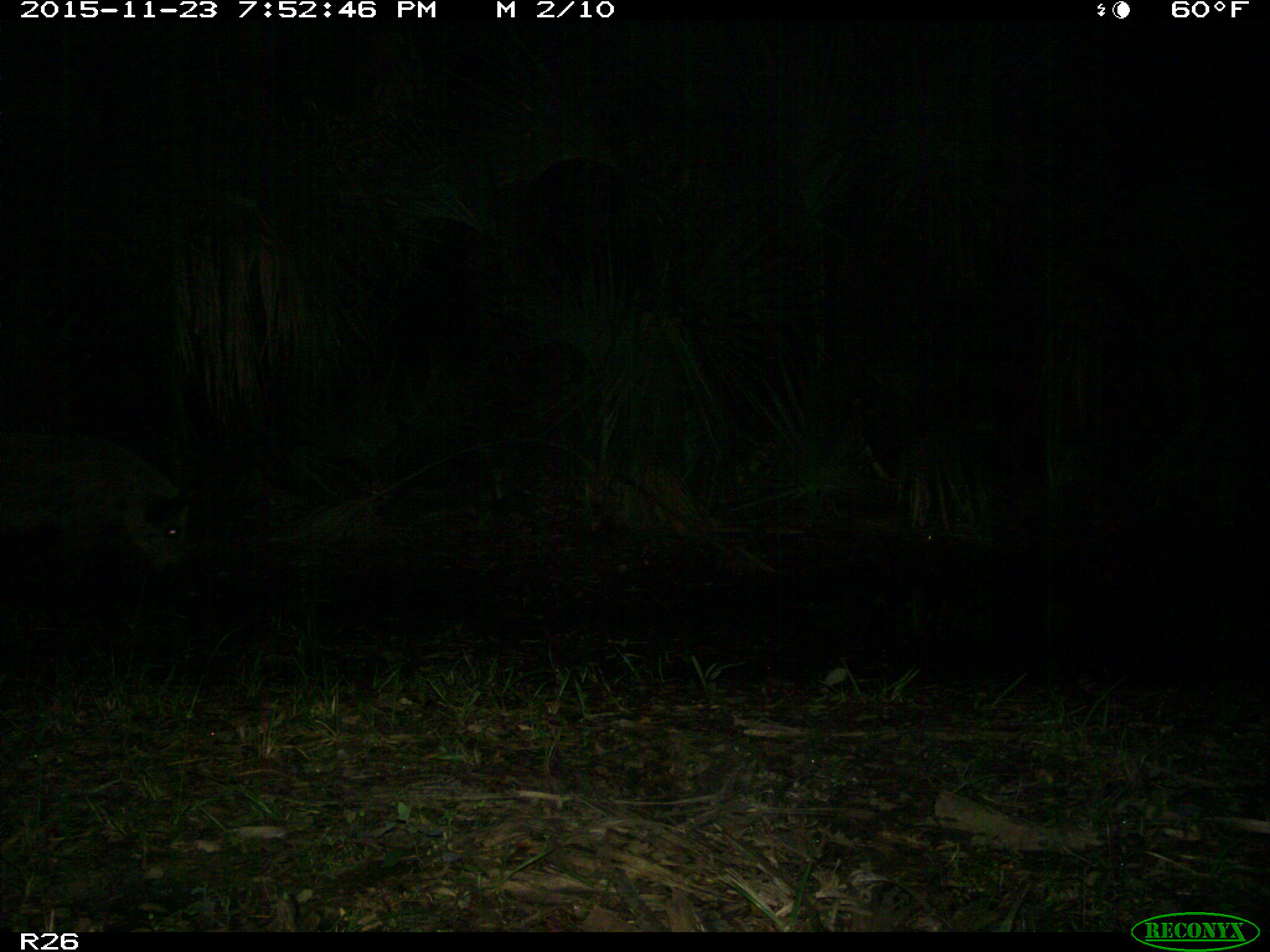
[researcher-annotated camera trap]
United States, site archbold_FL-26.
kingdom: Animalia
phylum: Chordata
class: Mammalia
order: Artiodactyla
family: Suidae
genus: Sus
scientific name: Sus scrofa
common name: wild boar